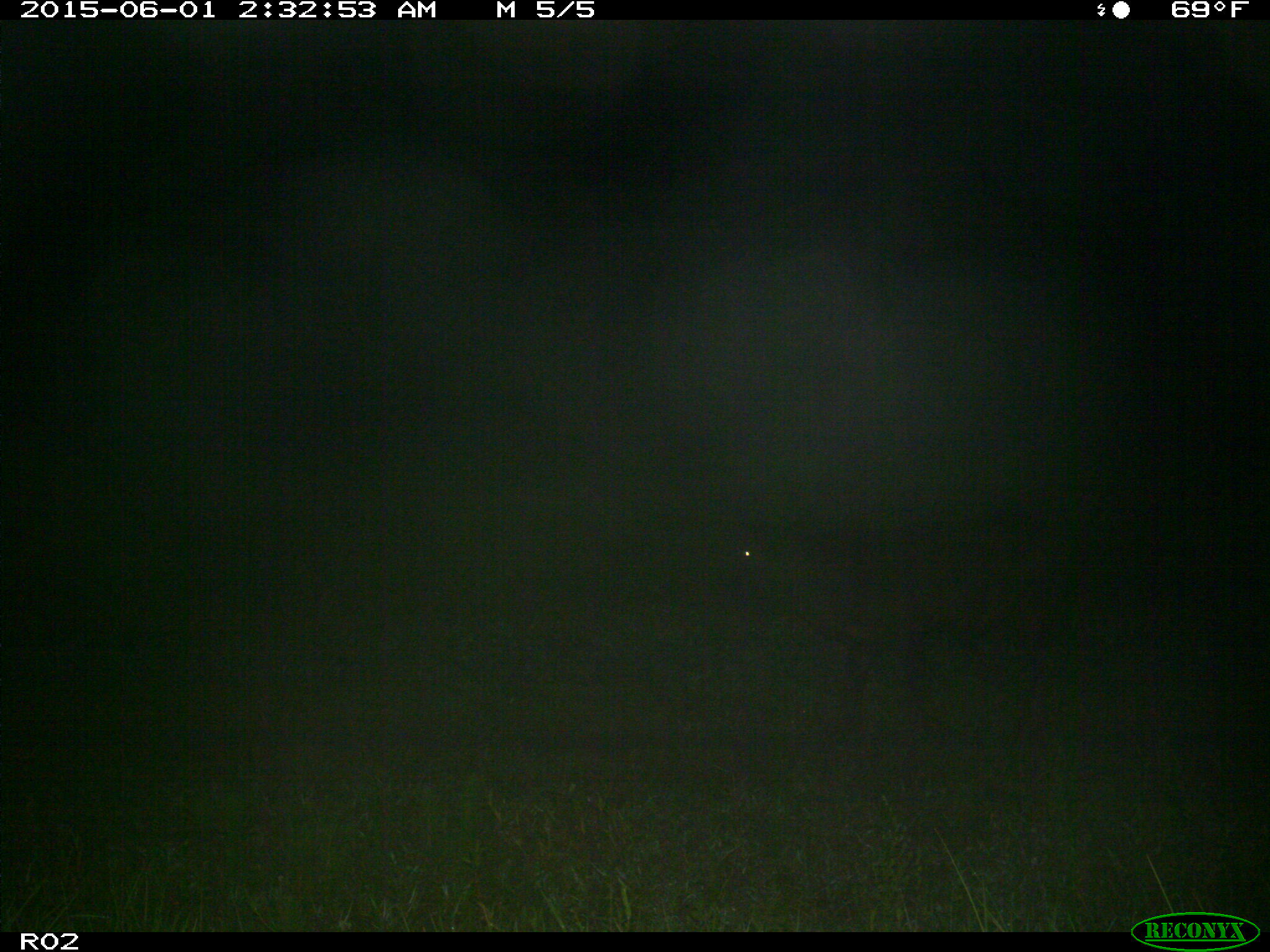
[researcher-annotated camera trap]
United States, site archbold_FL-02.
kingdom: Animalia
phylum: Chordata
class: Mammalia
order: Artiodactyla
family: Bovidae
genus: Bos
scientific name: Bos taurus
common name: domestic cow